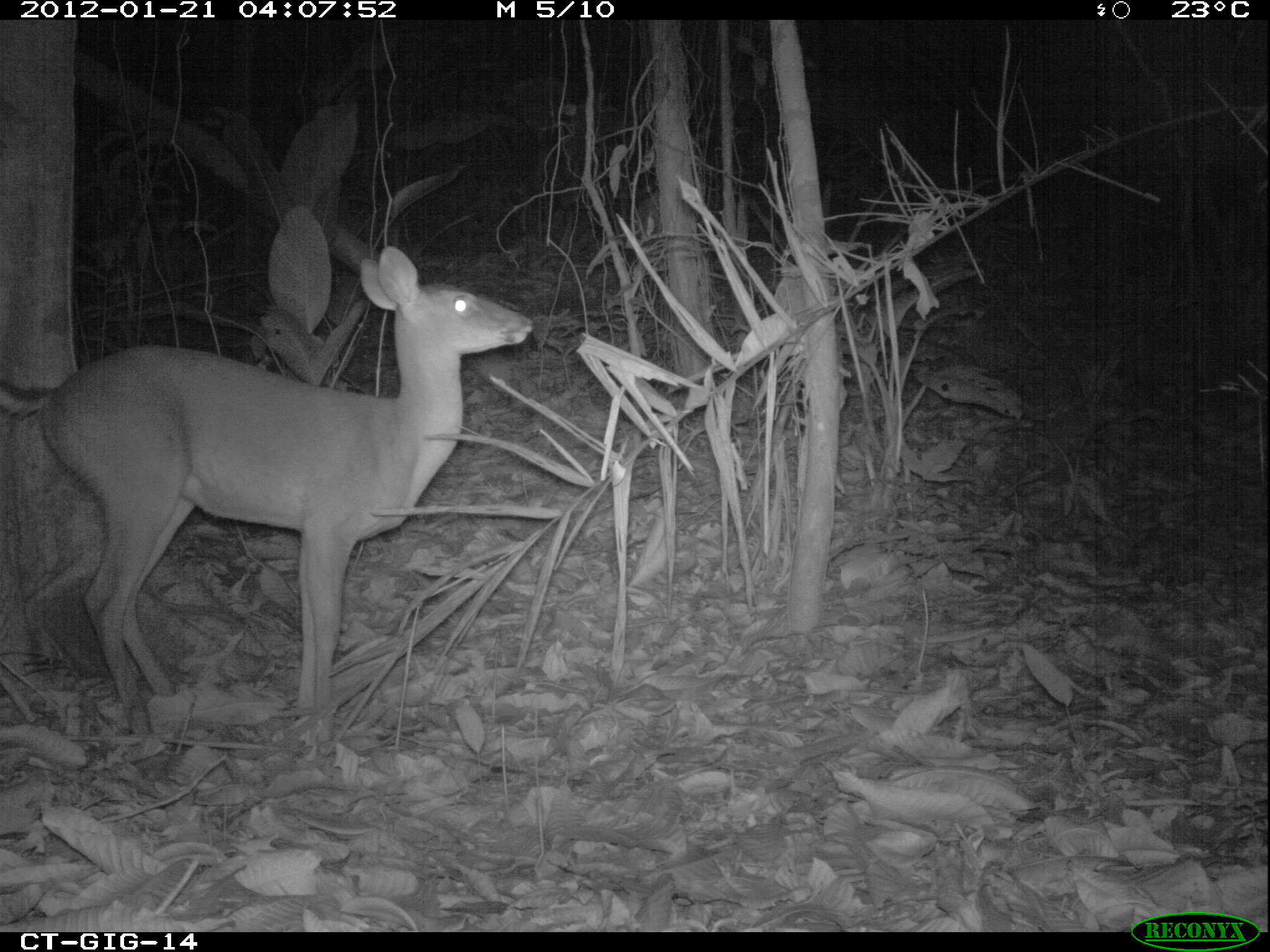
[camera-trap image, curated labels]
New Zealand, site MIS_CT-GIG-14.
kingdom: Animalia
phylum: Chordata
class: Mammalia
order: Artiodactyla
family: Cervidae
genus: Odocoileus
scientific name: Odocoileus virginianus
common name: white-tailed deer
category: white tailed deer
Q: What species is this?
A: White tailed deer (white-tailed deer) (Odocoileus virginianus).